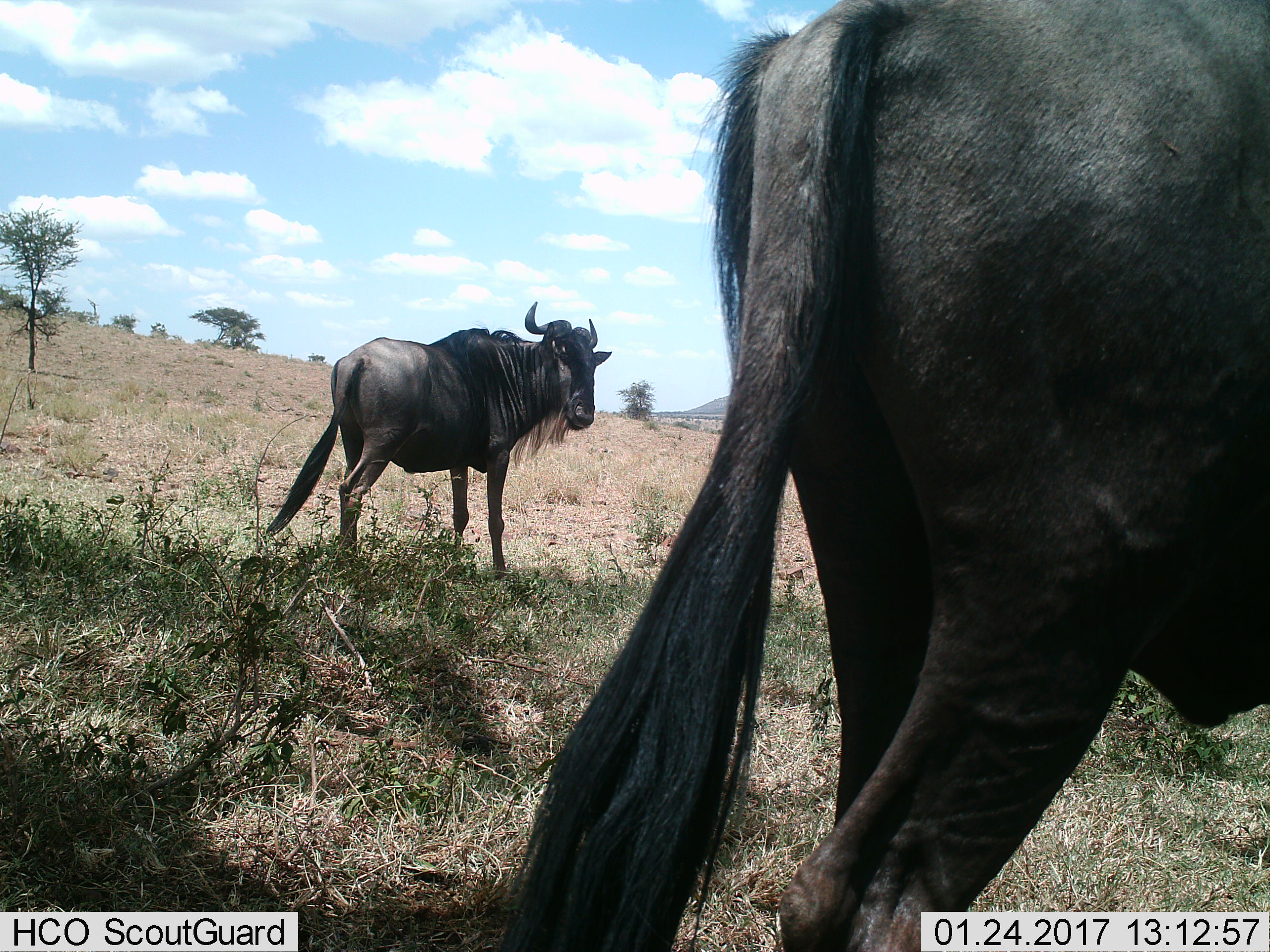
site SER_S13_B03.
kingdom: Animalia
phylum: Chordata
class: Mammalia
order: Artiodactyla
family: Bovidae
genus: Connochaetes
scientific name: Connochaetes taurinus taurinus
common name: blue wildebeest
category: wildebeestblue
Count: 2.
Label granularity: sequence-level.